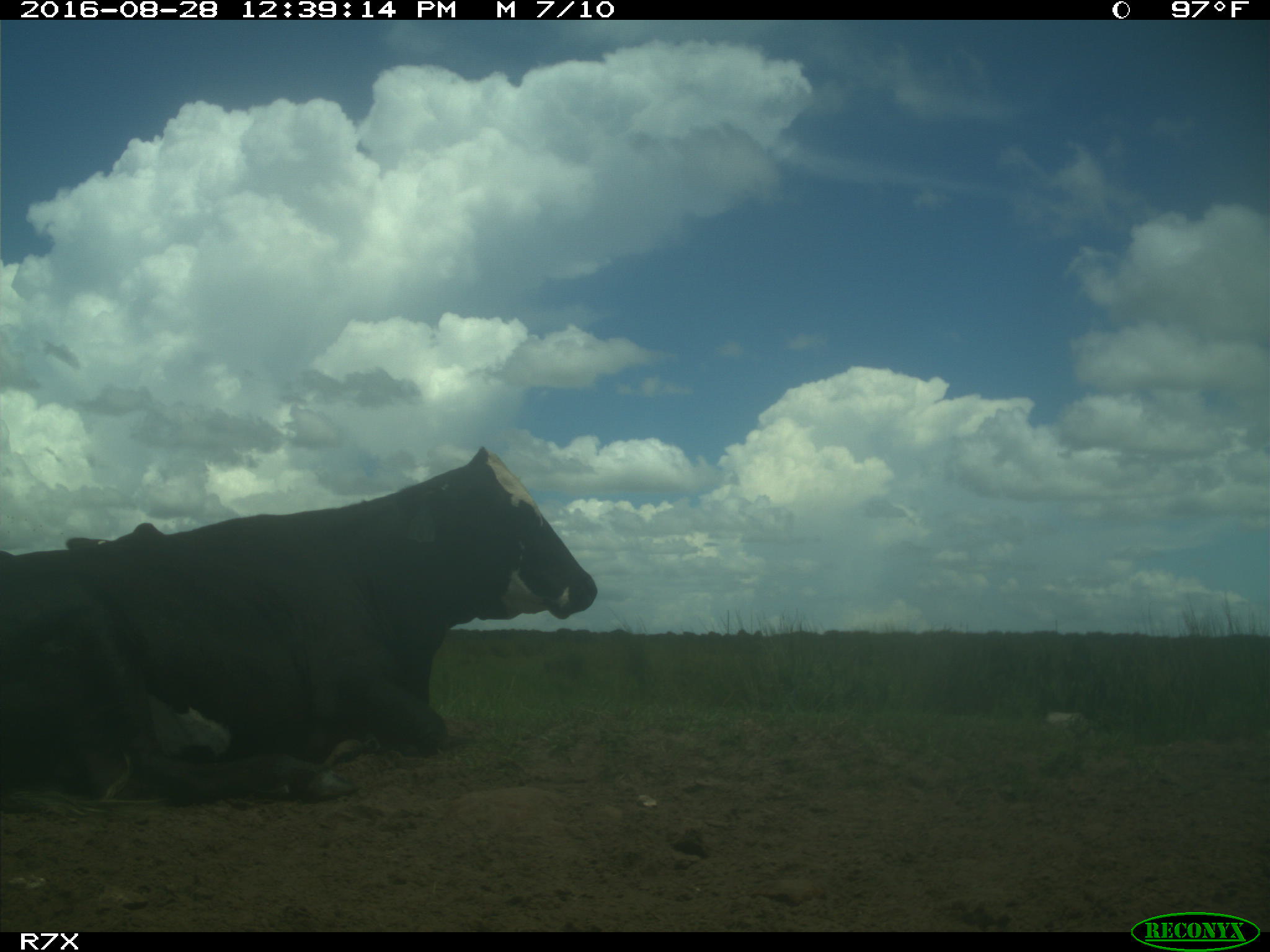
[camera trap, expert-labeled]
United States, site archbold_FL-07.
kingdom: Animalia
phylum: Chordata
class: Mammalia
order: Artiodactyla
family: Bovidae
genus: Bos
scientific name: Bos taurus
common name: domestic cow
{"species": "Bos taurus (domestic cow)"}